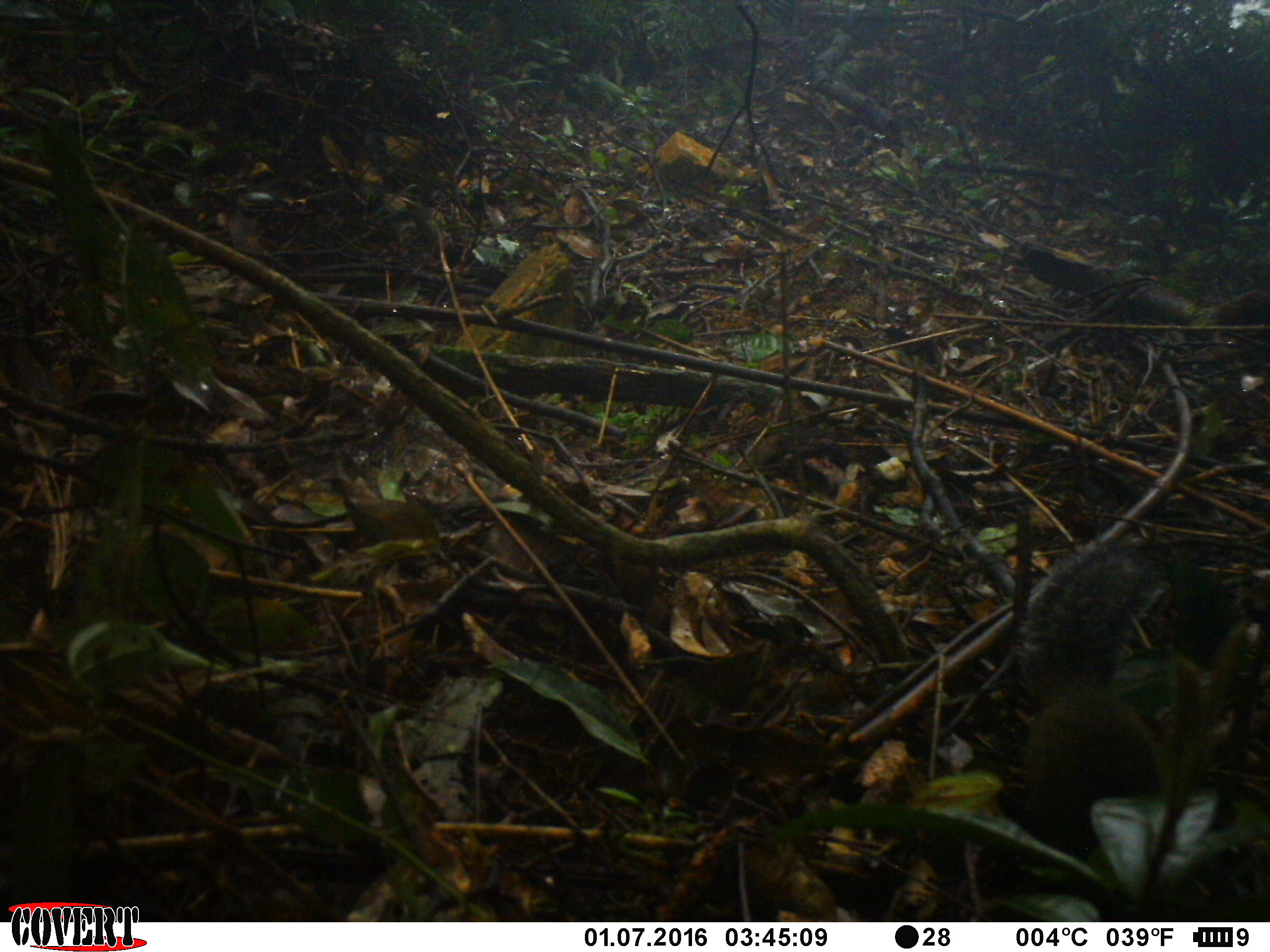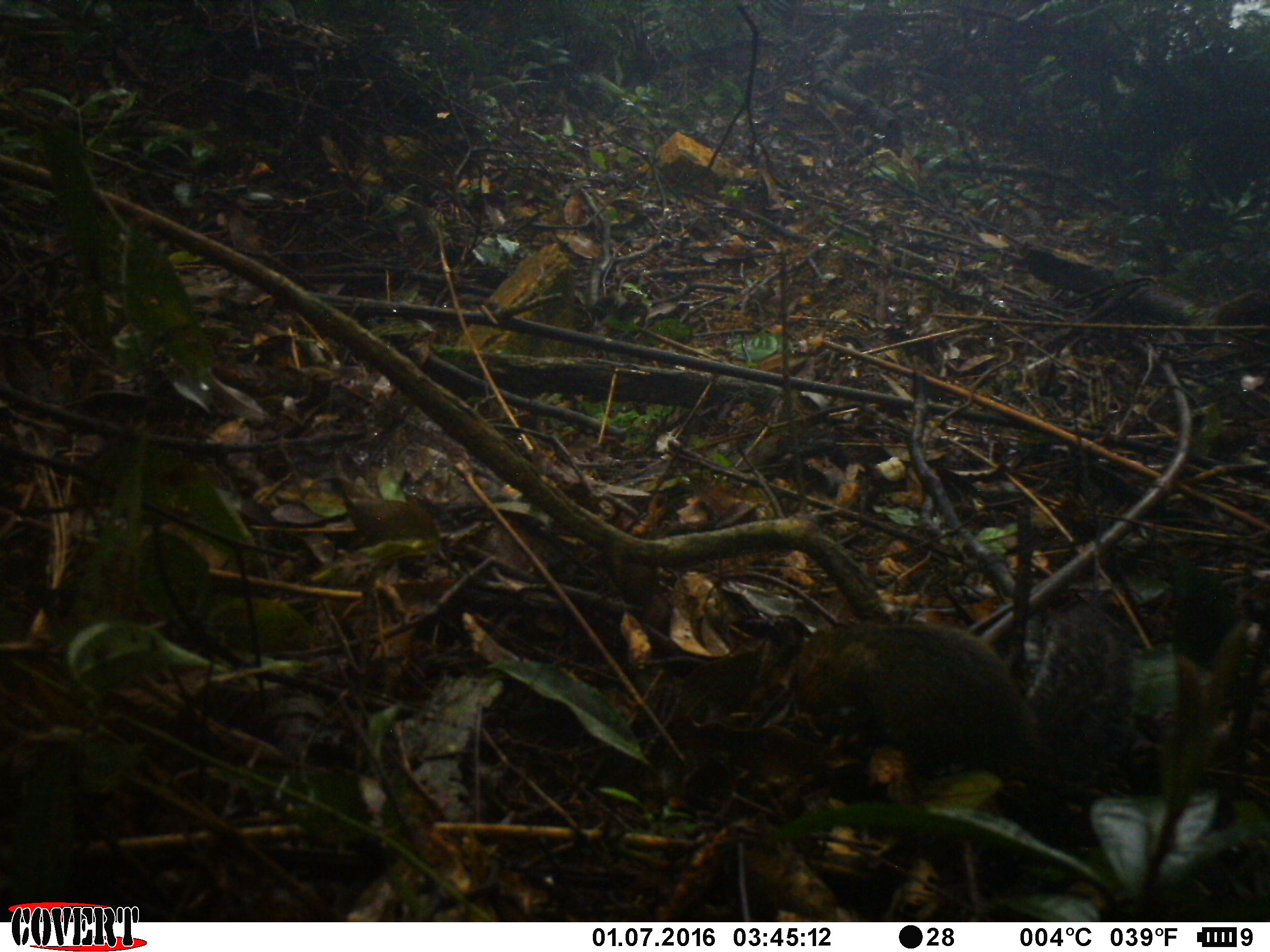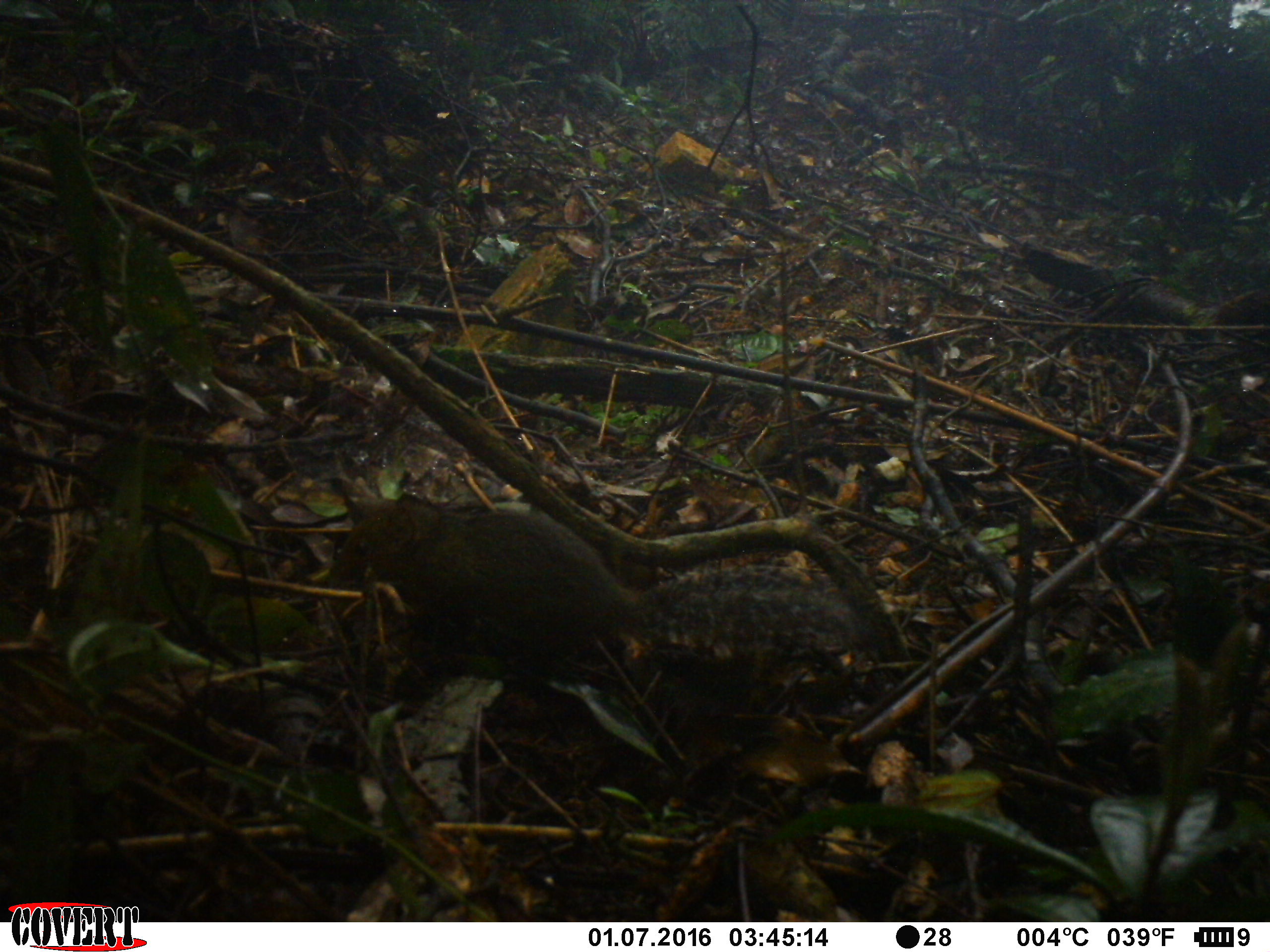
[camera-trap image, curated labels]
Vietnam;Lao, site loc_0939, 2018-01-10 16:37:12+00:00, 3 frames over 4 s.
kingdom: Animalia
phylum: Chordata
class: Mammalia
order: Rodentia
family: Sciuridae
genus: Dremomys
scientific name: Dremomys rufigenis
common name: red-cheeked squirrel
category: red cheeked squirrel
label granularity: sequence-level